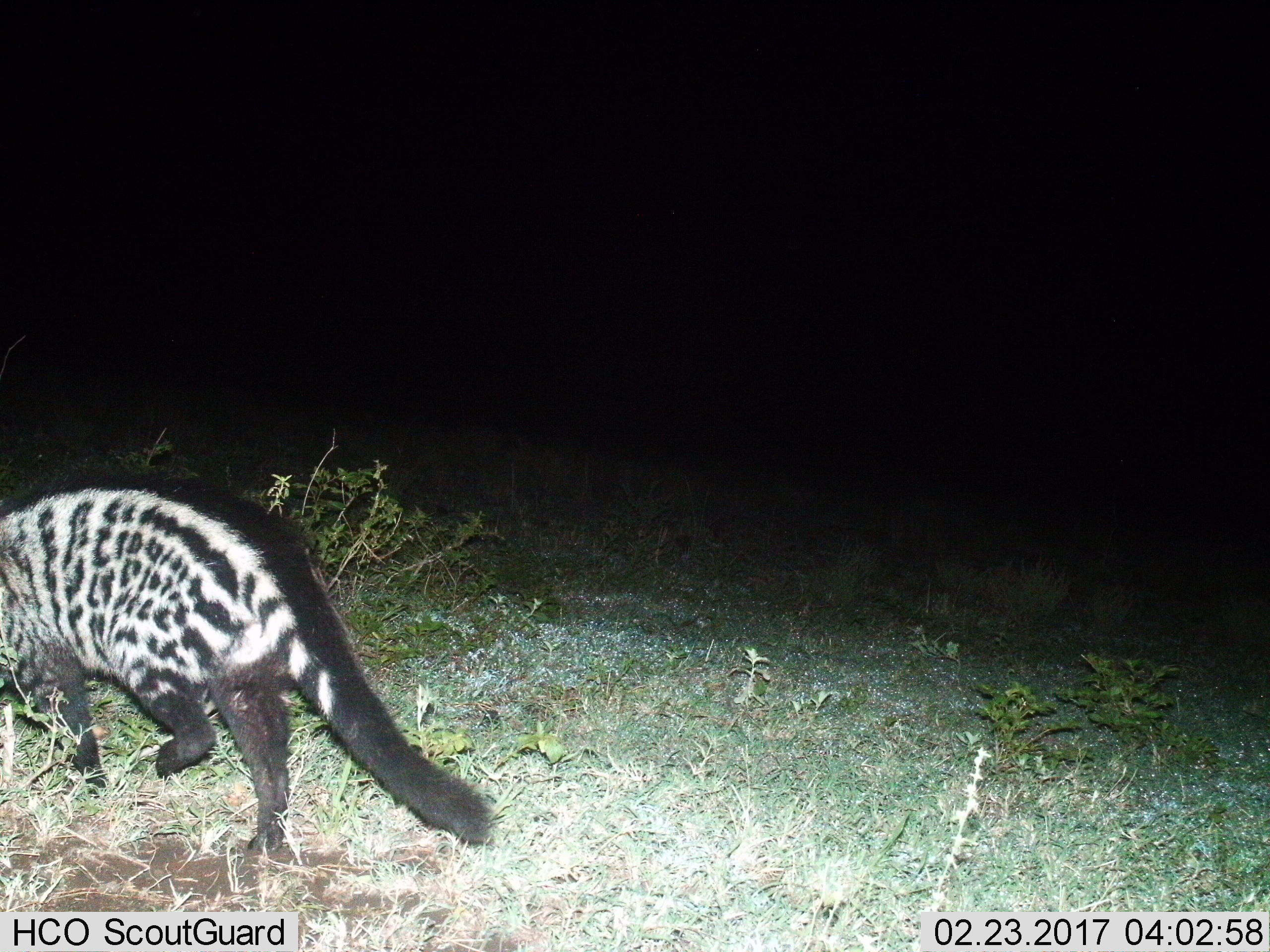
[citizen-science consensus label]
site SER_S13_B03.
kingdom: Animalia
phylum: Chordata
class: Mammalia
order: Carnivora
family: Viverridae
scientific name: Viverridae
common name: civet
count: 1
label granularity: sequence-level